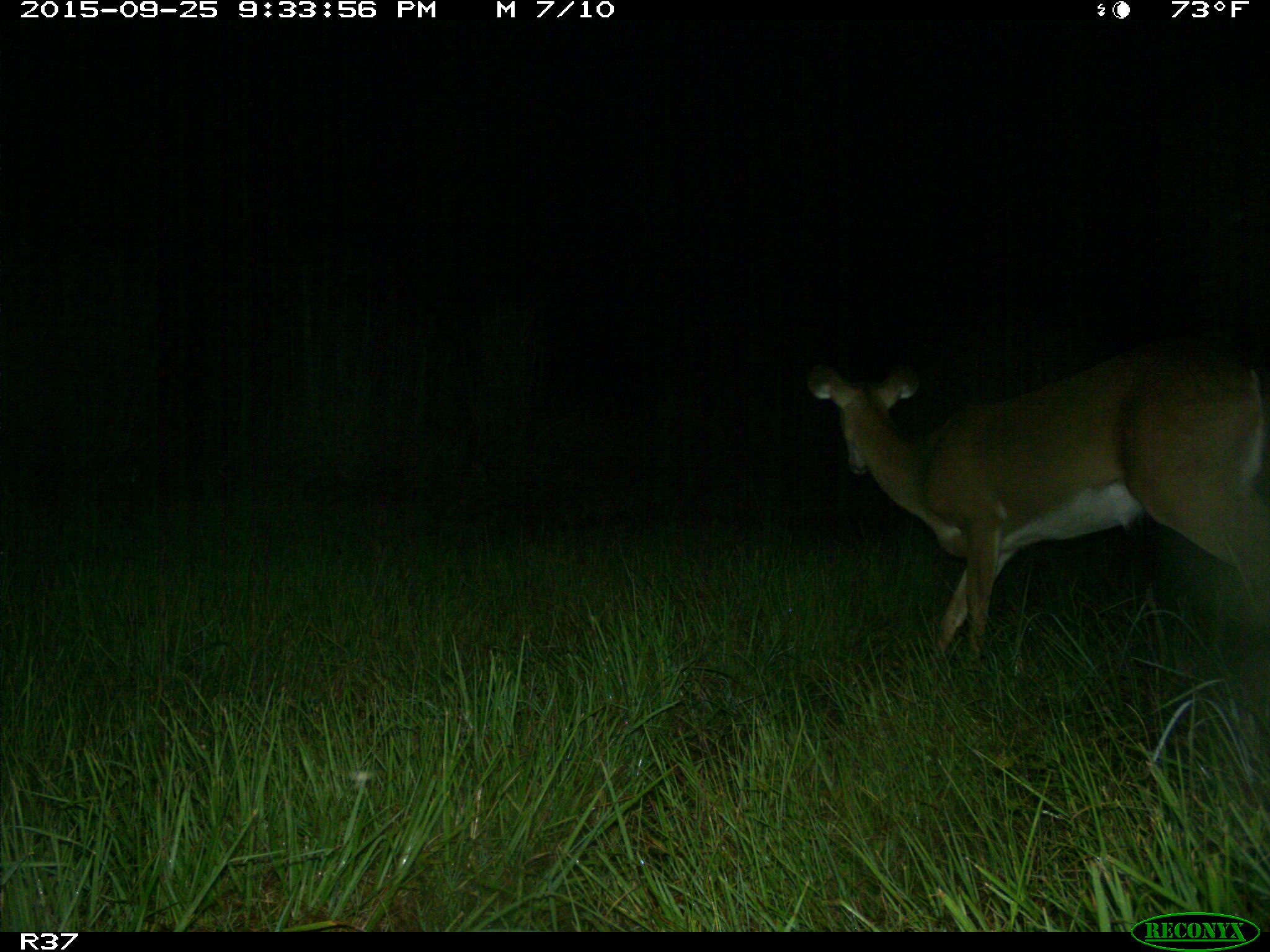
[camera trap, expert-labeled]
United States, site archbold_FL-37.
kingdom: Animalia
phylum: Chordata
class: Mammalia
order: Artiodactyla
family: Cervidae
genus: Odocoileus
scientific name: Odocoileus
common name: deer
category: unidentified deer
Unidentified deer (deer) (Odocoileus).